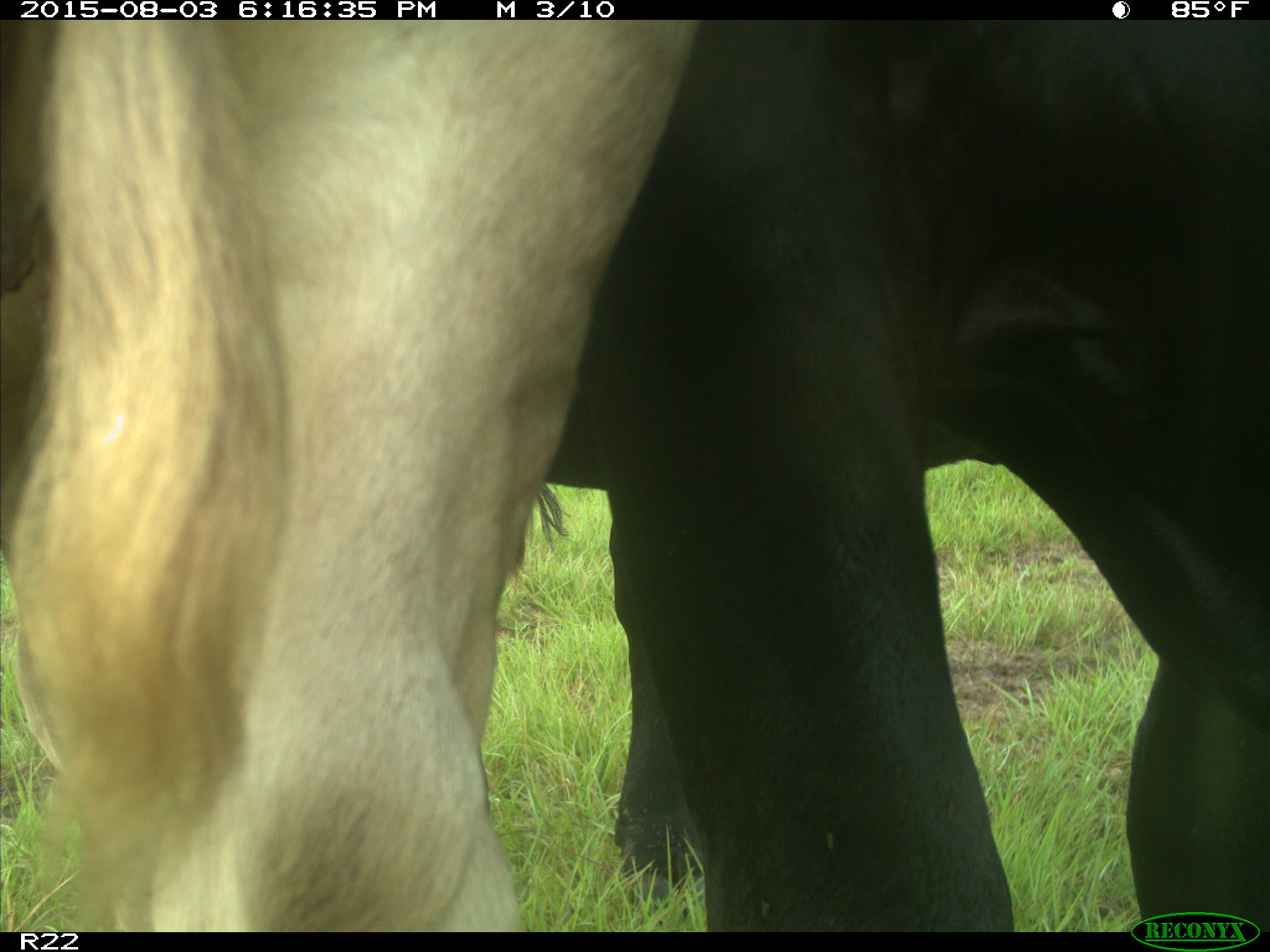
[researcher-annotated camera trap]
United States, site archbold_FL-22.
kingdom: Animalia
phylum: Chordata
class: Mammalia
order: Artiodactyla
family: Bovidae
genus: Bos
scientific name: Bos taurus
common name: domestic cow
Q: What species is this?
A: Bos taurus (domestic cow).